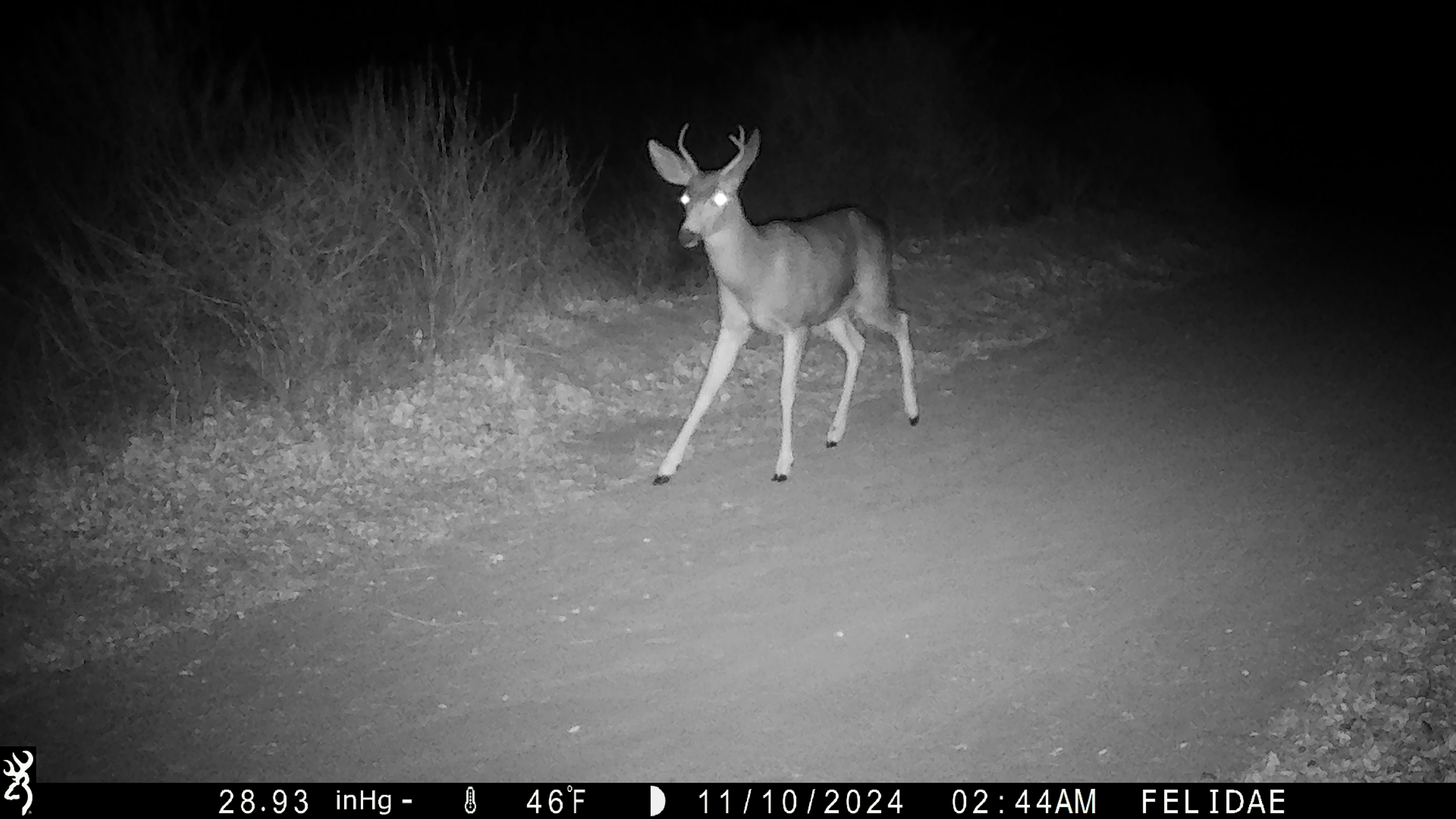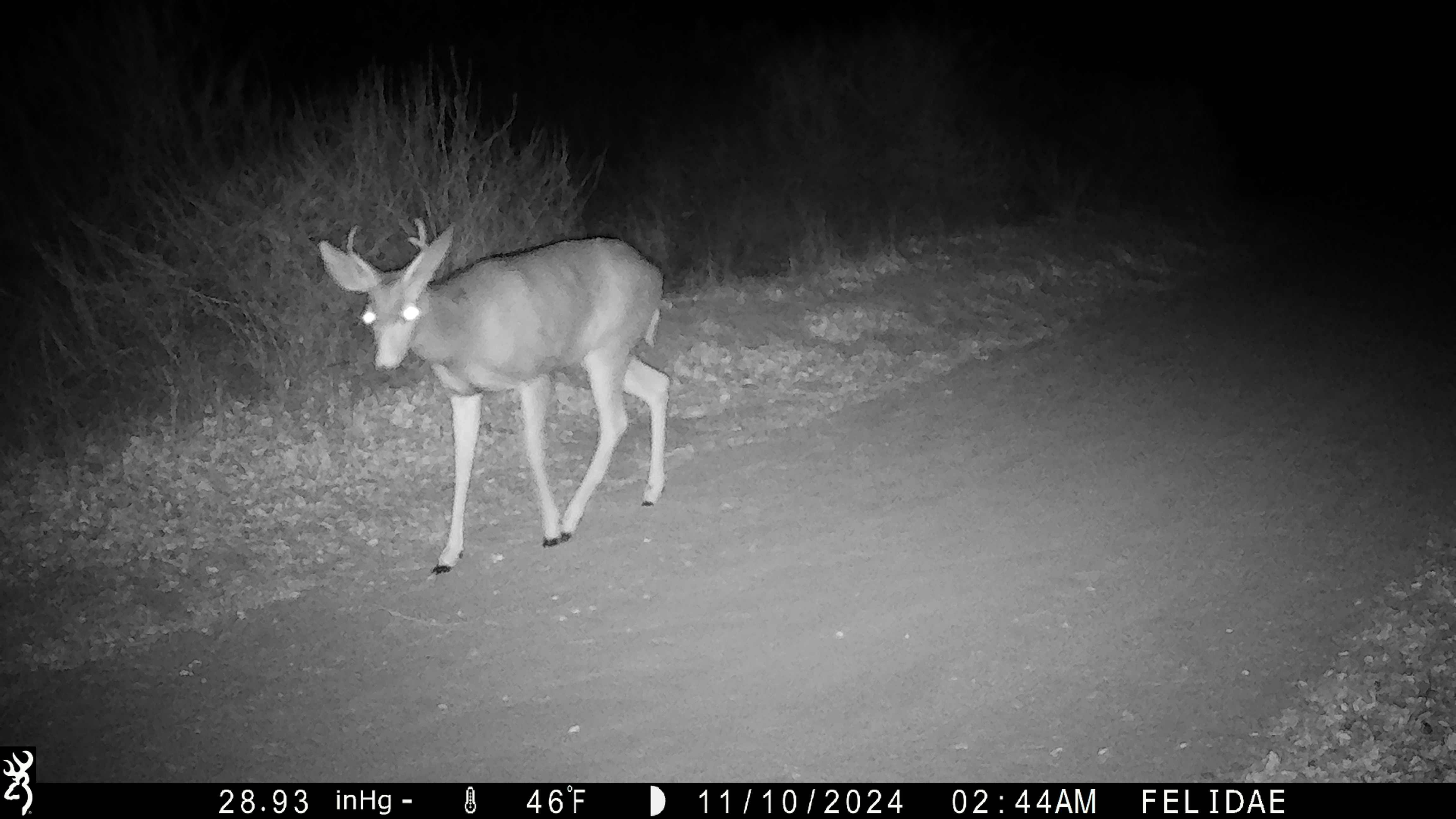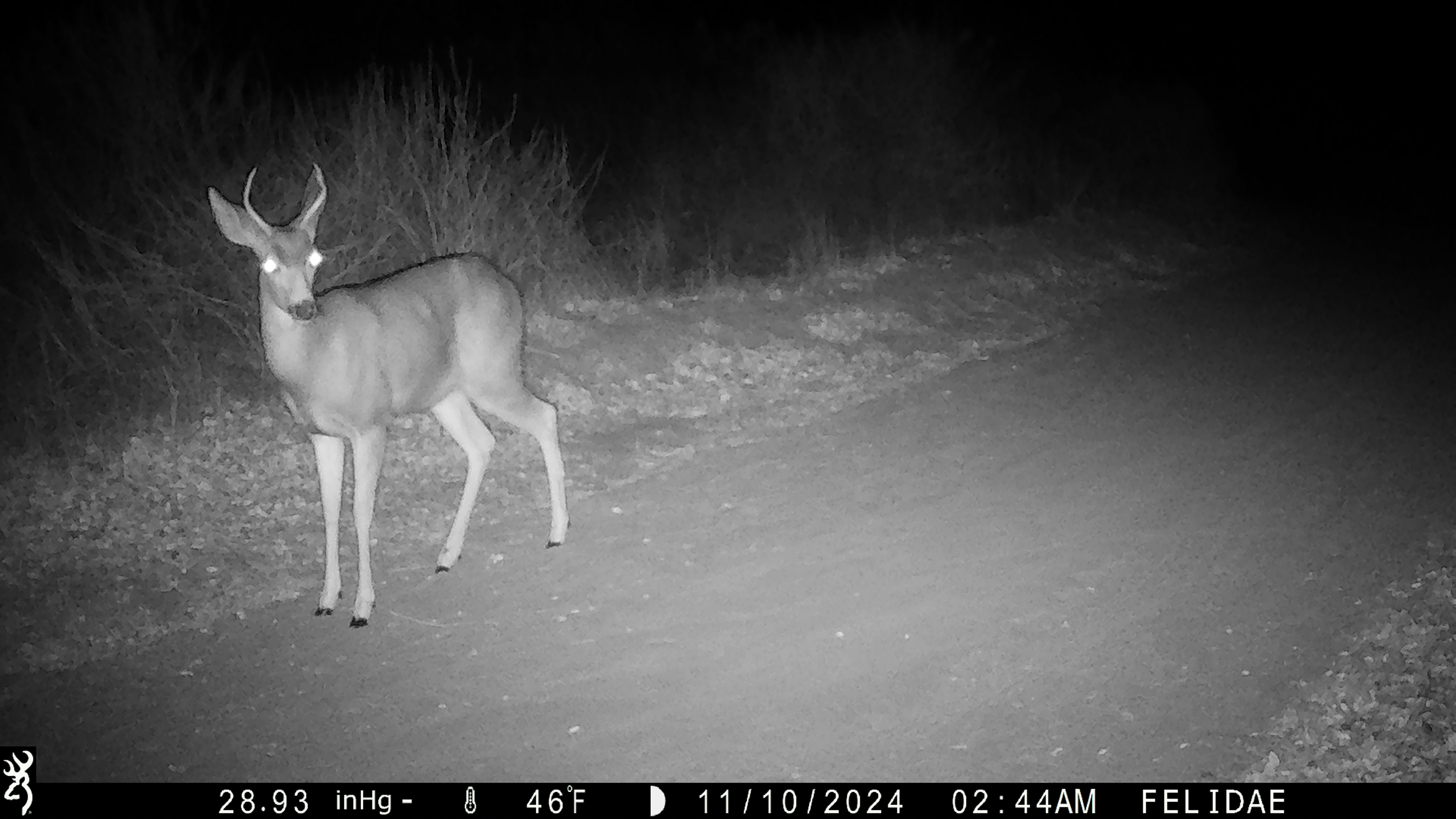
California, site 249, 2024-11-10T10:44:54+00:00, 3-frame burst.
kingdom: Animalia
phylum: Chordata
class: Mammalia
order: Artiodactyla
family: Cervidae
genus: Odocoileus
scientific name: Odocoileus hemionus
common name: mule deer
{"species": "mule deer (Odocoileus hemionus)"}